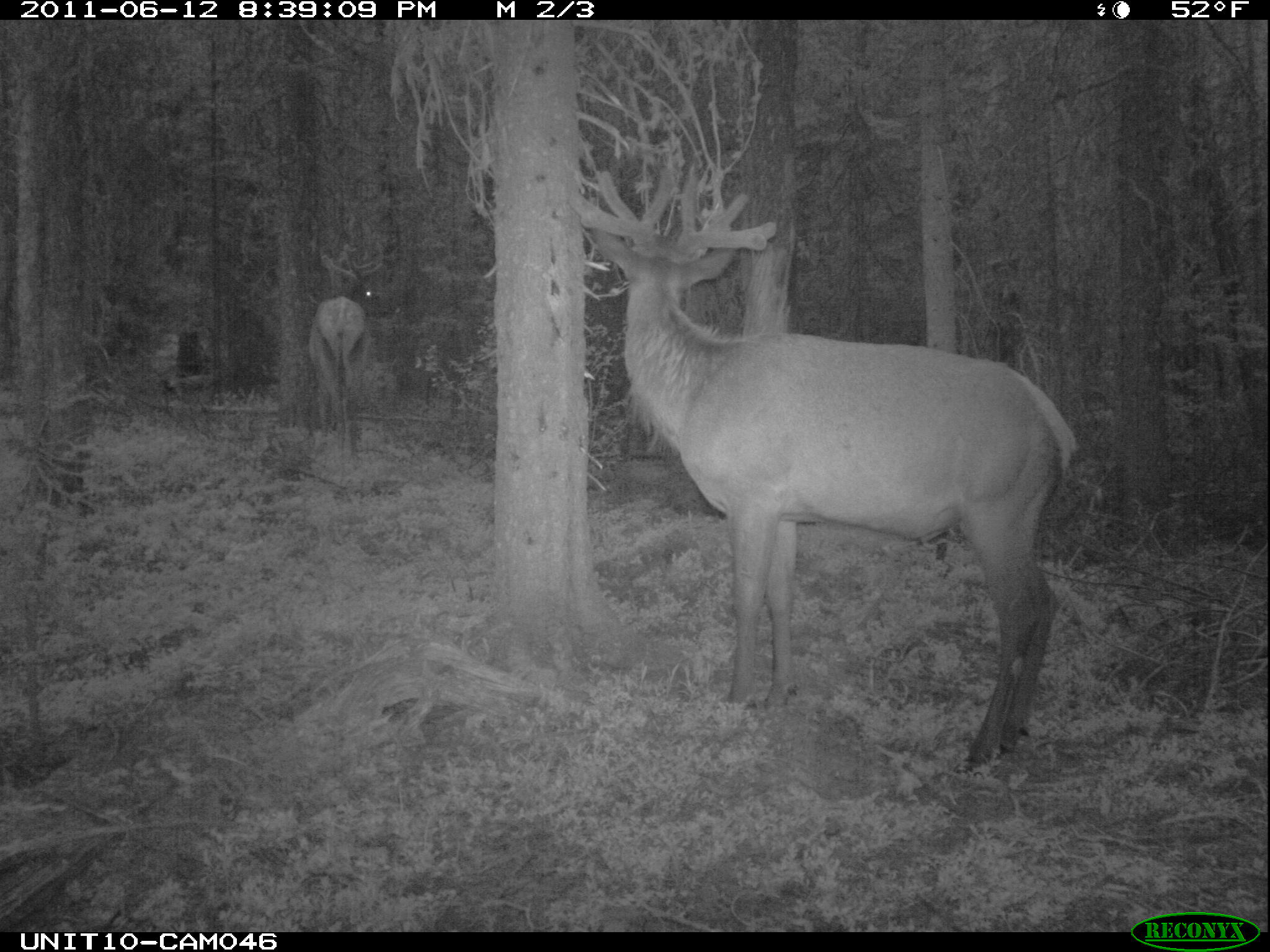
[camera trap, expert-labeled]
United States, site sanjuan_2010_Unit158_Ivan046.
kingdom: Animalia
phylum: Chordata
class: Mammalia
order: Artiodactyla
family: Cervidae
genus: Cervus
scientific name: Cervus elaphus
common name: red deer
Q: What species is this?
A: Cervus elaphus (red deer).